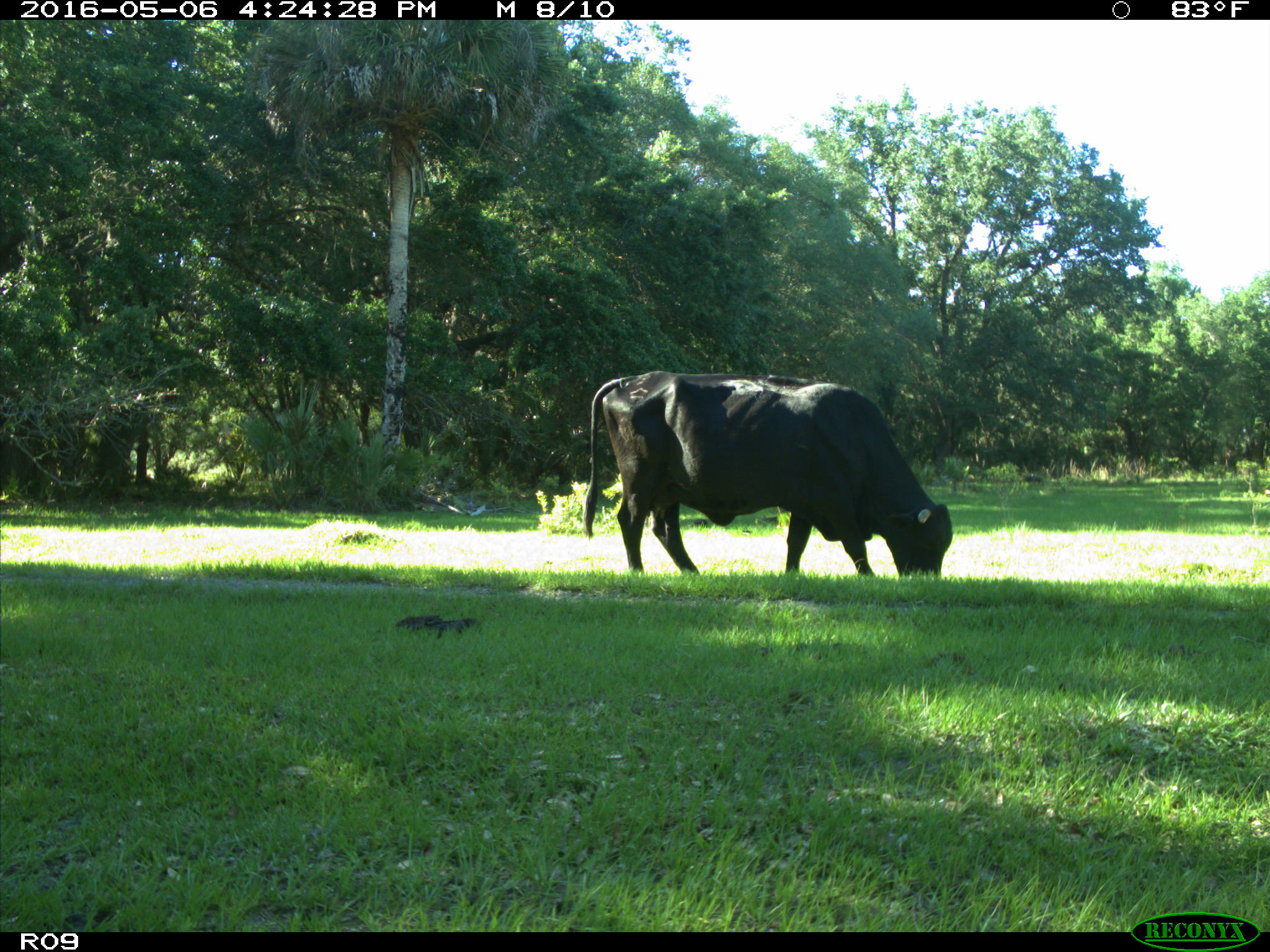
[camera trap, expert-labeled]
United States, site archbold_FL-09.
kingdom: Animalia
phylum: Chordata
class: Mammalia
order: Artiodactyla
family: Bovidae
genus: Bos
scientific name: Bos taurus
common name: domestic cow